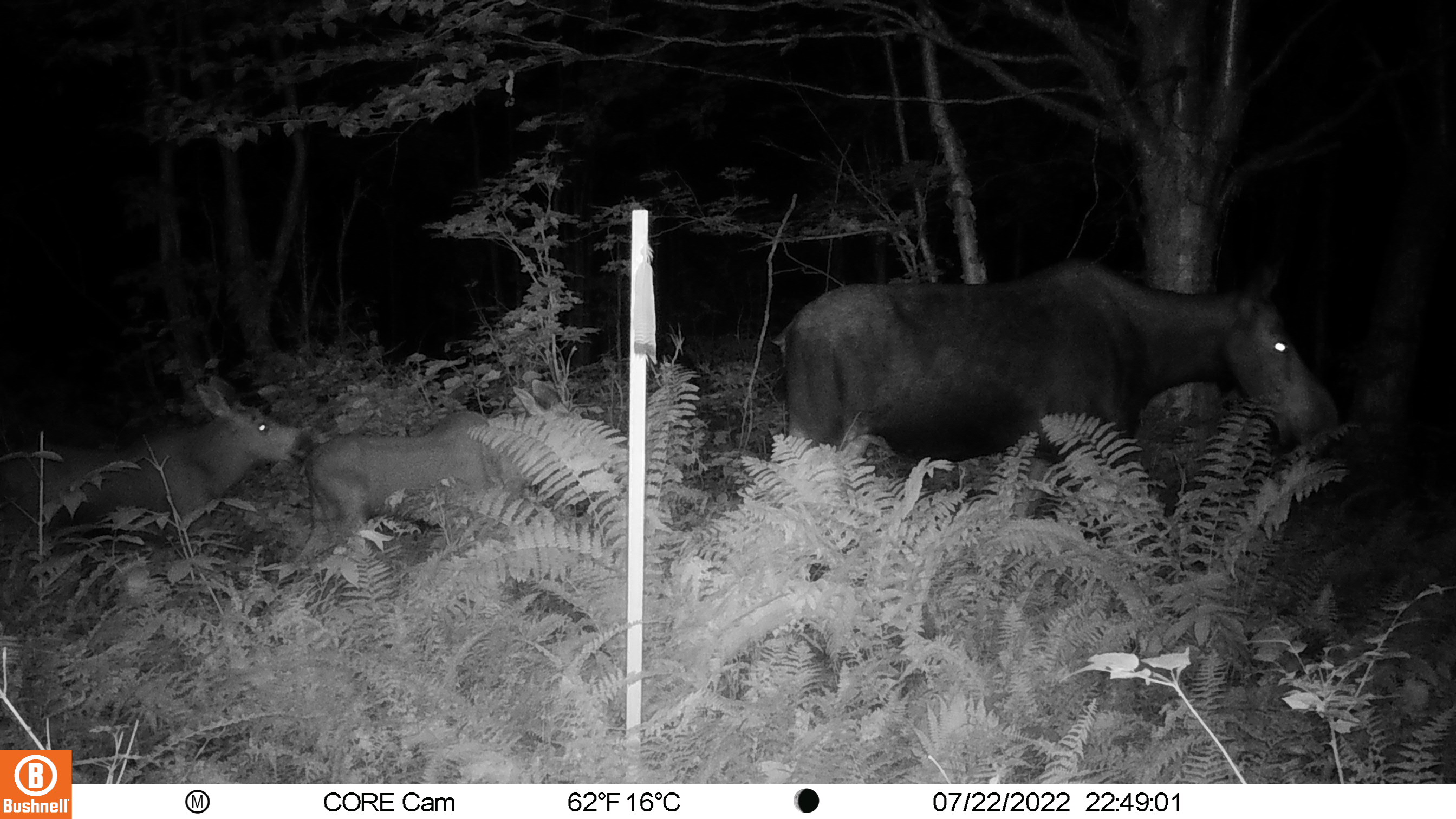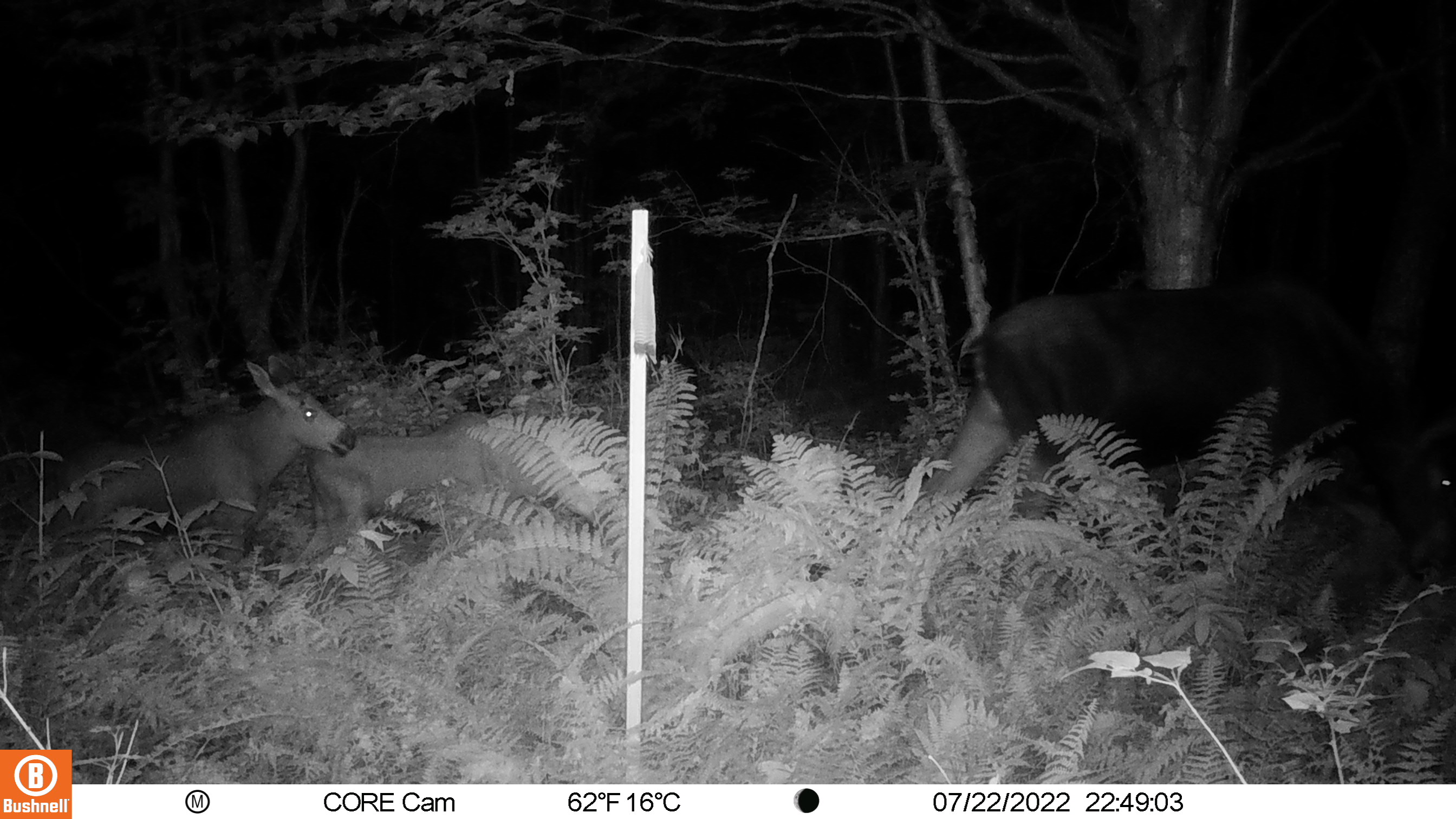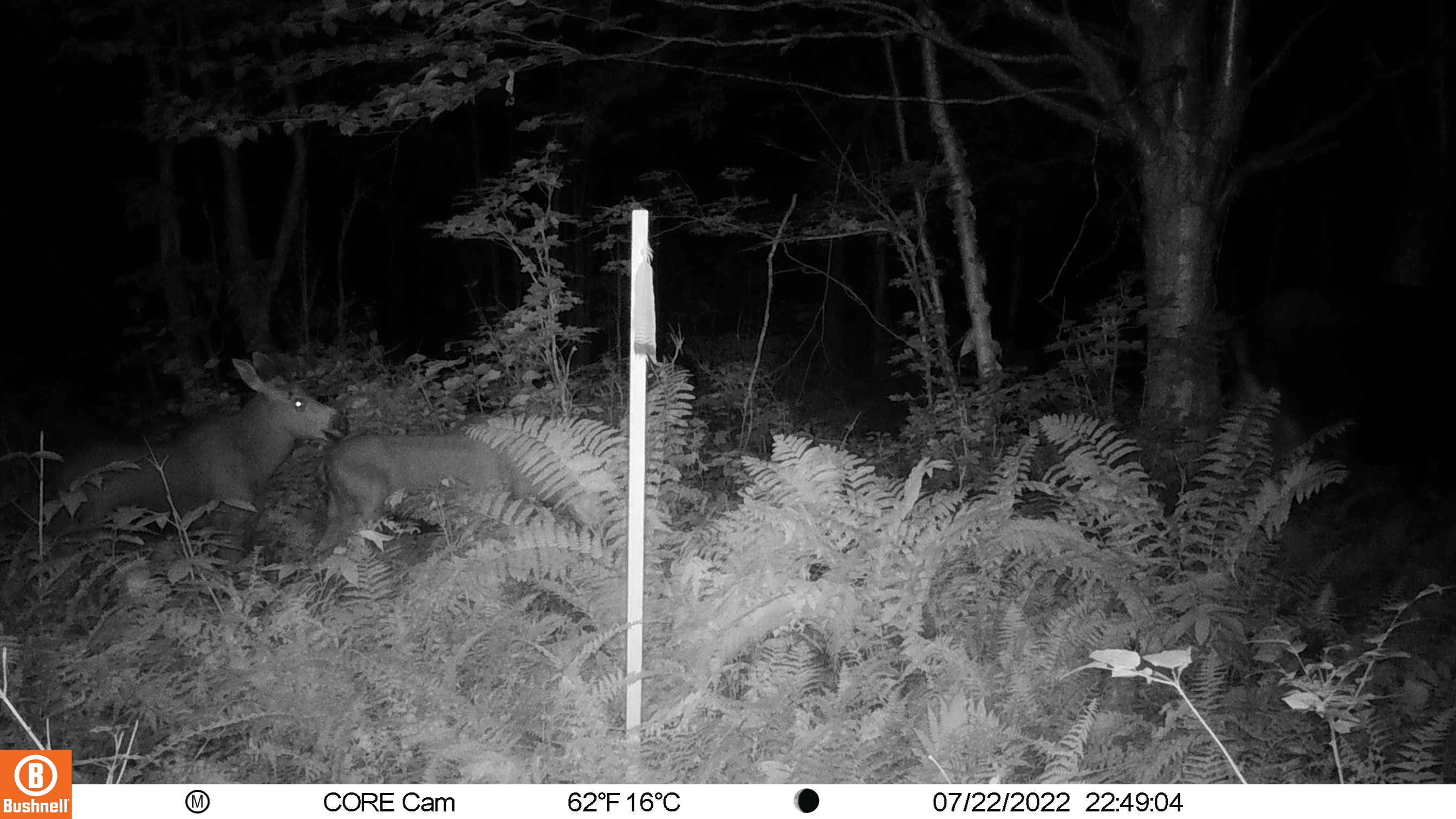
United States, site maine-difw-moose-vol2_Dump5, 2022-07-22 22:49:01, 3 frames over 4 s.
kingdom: Animalia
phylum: Chordata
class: Mammalia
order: Artiodactyla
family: Cervidae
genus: Alces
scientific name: Alces alces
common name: moose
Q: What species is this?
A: Moose (Alces alces).